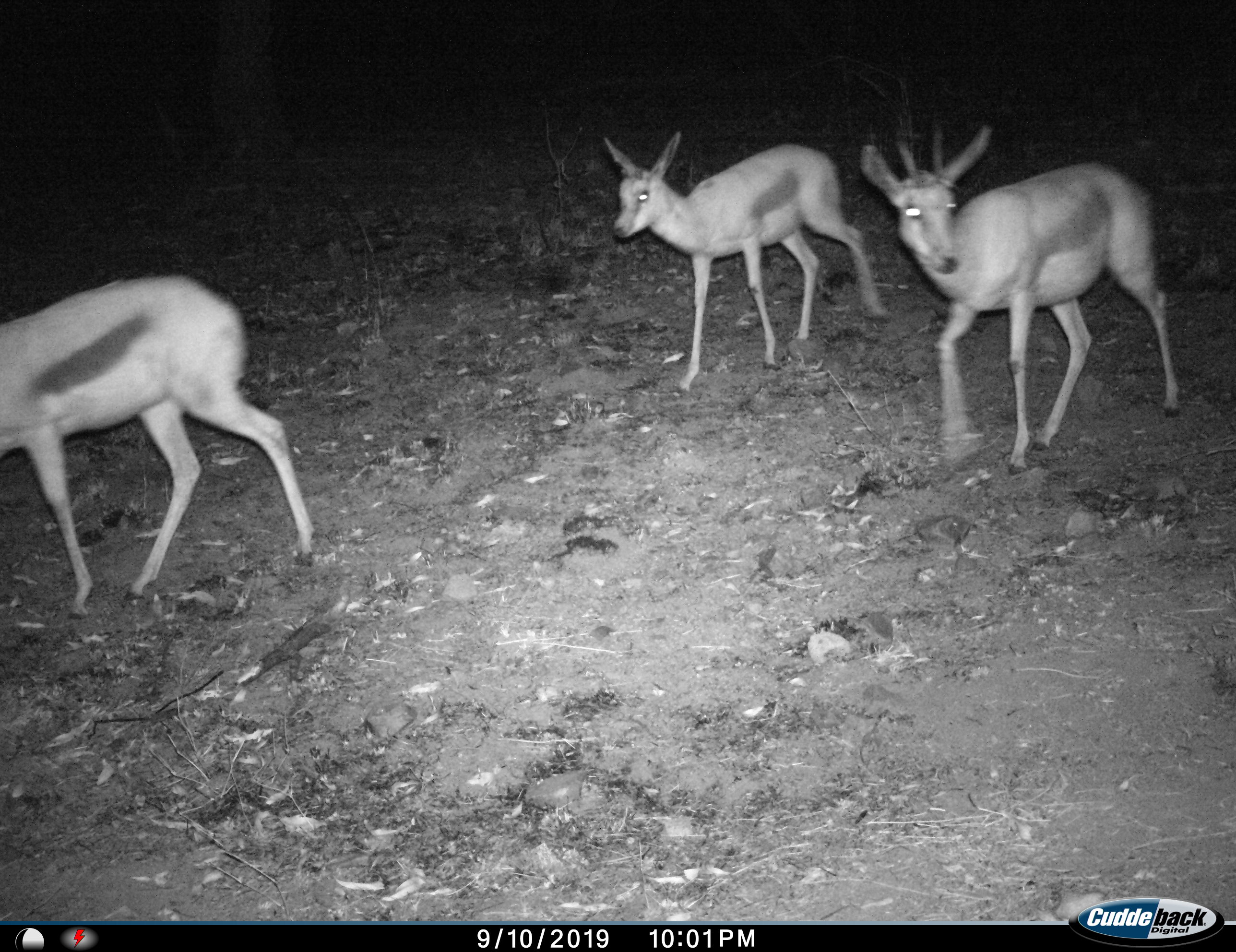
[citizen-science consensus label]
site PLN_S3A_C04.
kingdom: Animalia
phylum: Chordata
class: Mammalia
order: Artiodactyla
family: Bovidae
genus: Antidorcas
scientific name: Antidorcas marsupialis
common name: springbok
Springbok (Antidorcas marsupialis), count 3. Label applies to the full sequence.